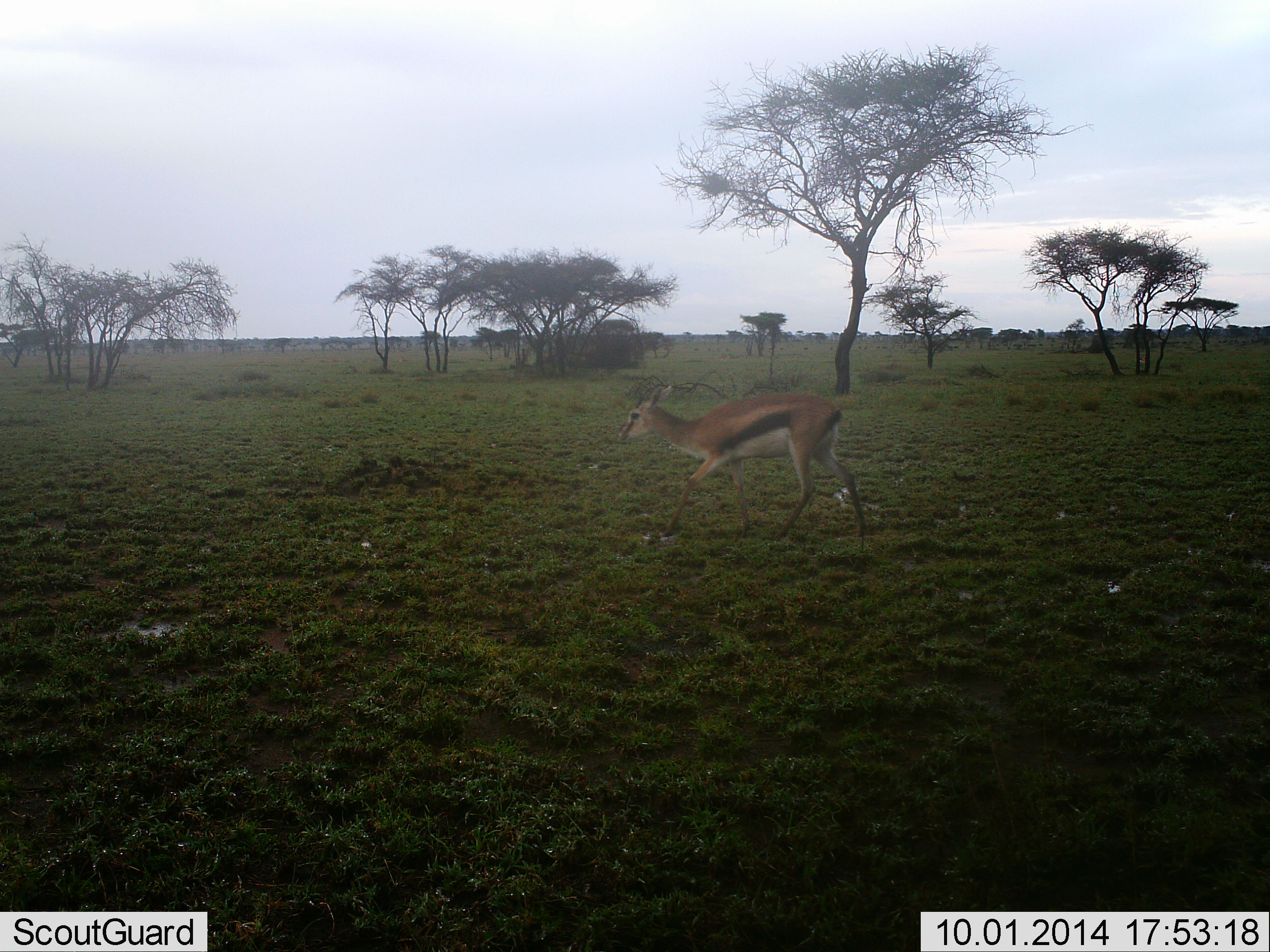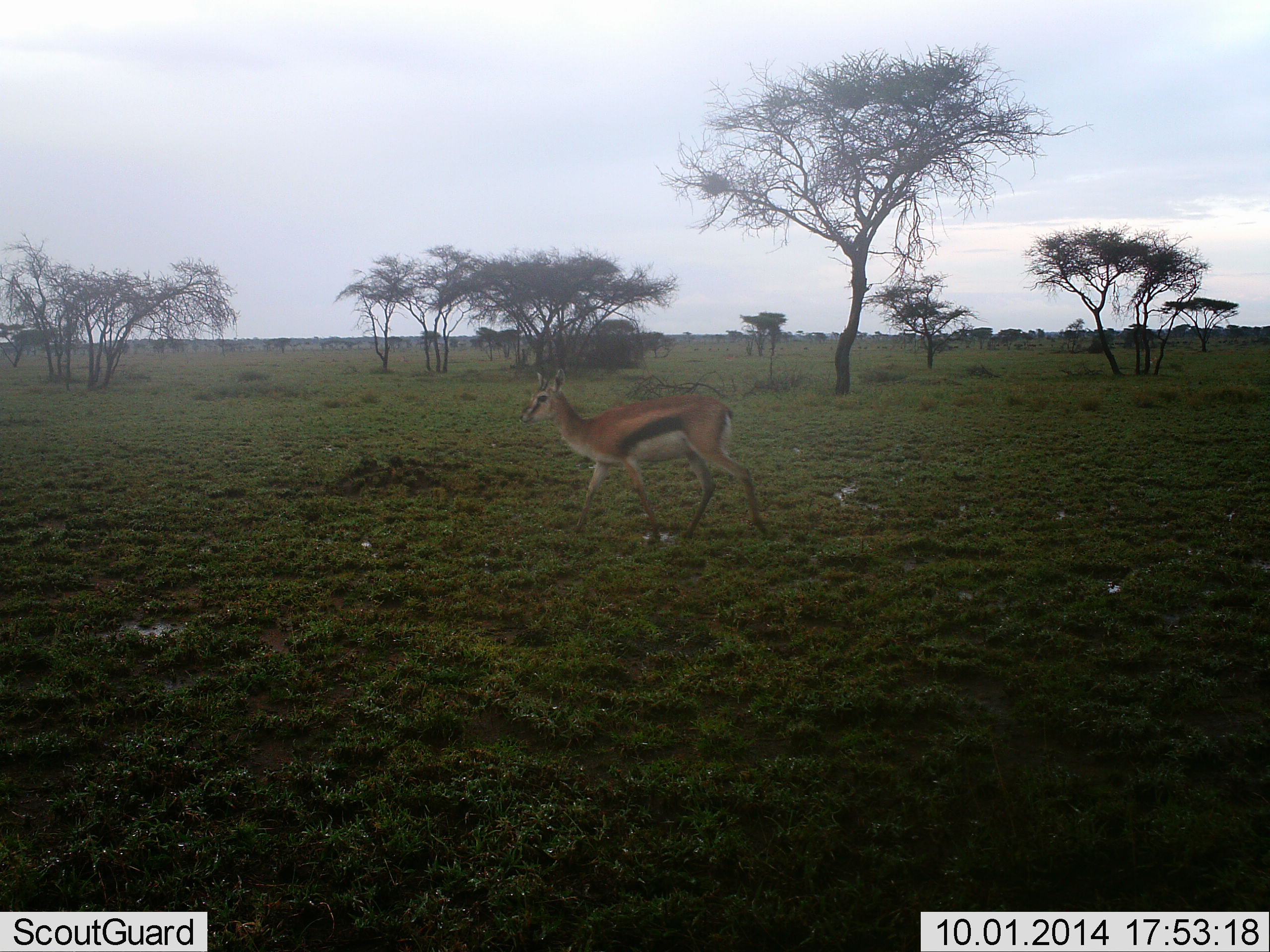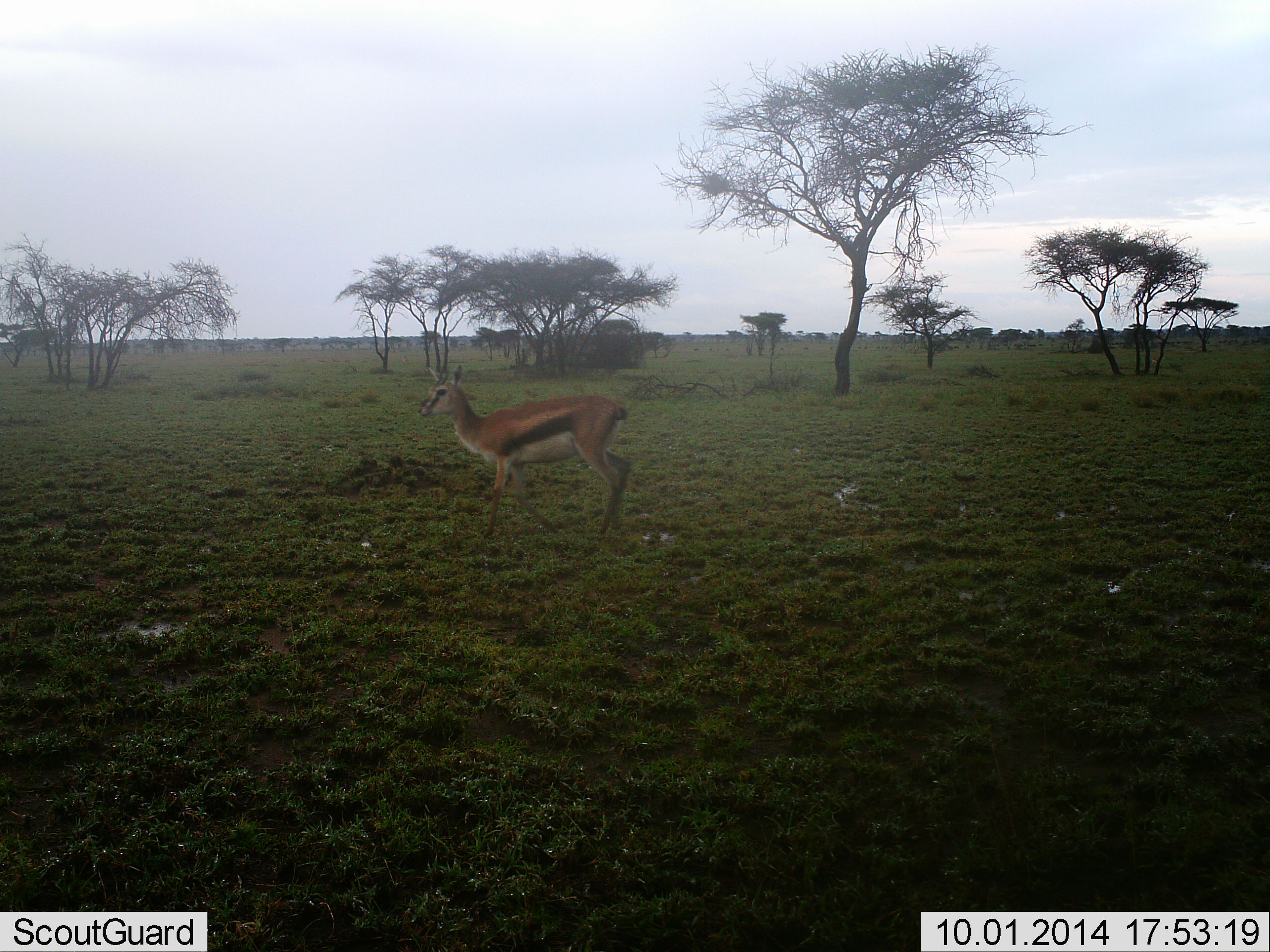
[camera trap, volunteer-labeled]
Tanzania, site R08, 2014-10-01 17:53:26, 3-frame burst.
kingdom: Animalia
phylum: Chordata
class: Mammalia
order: Artiodactyla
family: Bovidae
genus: Eudorcas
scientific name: Eudorcas thomsonii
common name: thomson's gazelle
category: gazellethomsons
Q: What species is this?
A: Gazellethomsons (thomson's gazelle) (Eudorcas thomsonii).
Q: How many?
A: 1.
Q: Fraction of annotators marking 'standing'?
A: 0%.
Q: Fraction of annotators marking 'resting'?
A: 0%.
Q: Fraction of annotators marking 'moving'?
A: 100%.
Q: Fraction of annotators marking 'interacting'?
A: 0%.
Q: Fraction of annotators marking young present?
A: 0%.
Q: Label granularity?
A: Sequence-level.